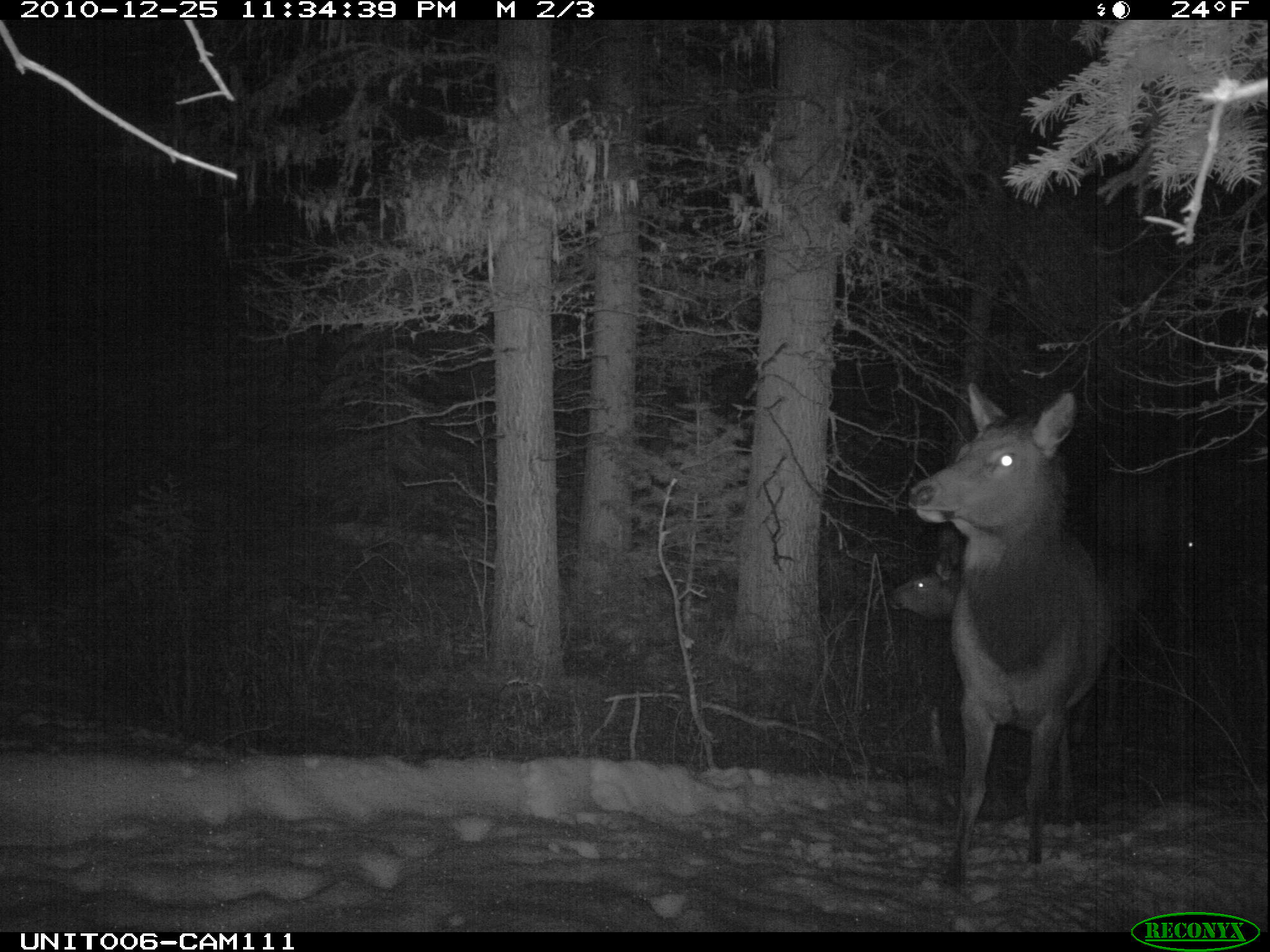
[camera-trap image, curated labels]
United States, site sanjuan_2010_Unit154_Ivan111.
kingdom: Animalia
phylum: Chordata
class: Mammalia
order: Artiodactyla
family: Cervidae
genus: Cervus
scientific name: Cervus elaphus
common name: red deer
Cervus elaphus (red deer).